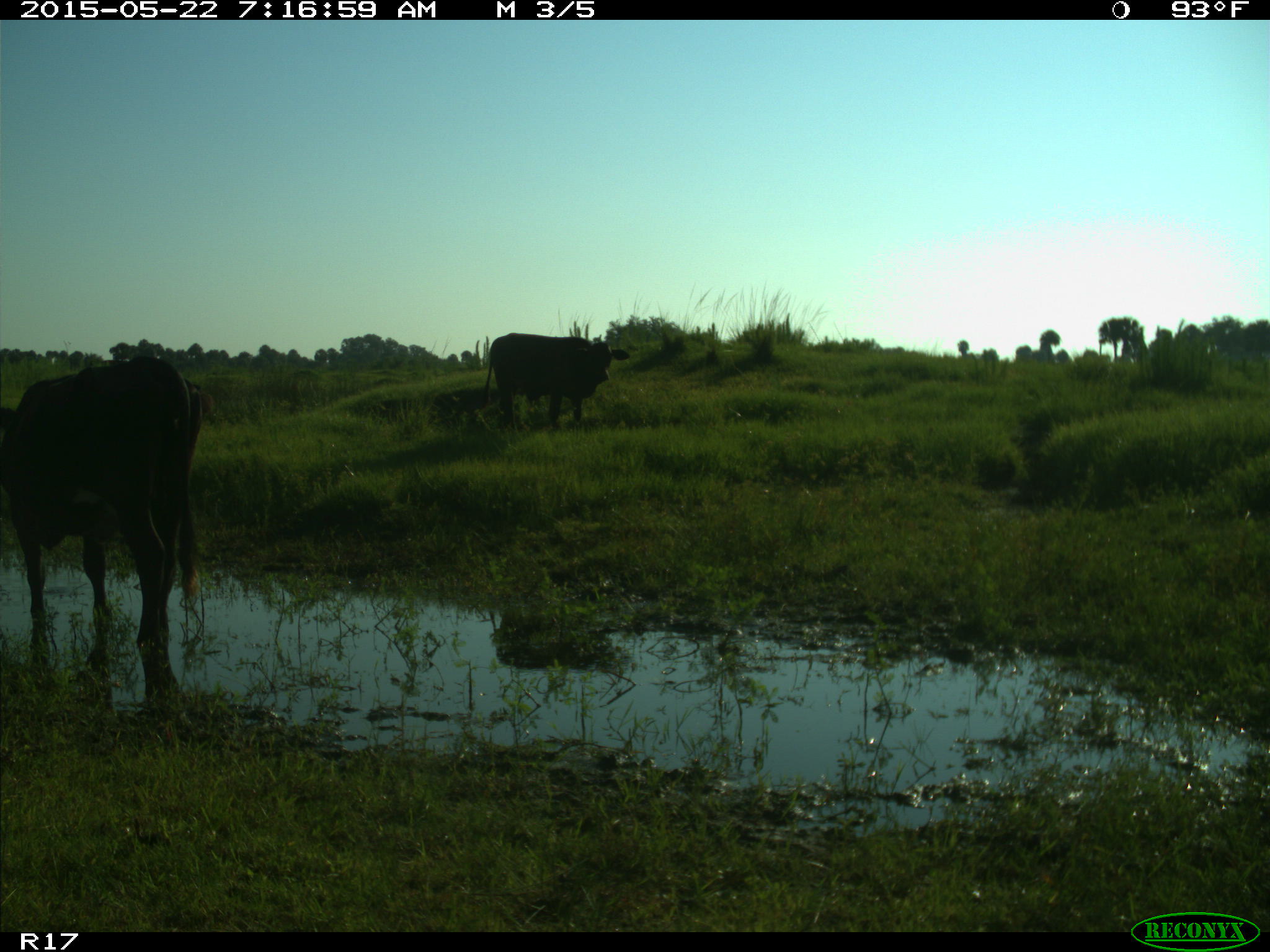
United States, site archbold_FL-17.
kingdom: Animalia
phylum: Chordata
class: Mammalia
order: Artiodactyla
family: Bovidae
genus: Bos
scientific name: Bos taurus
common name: domestic cow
Bos taurus (domestic cow).